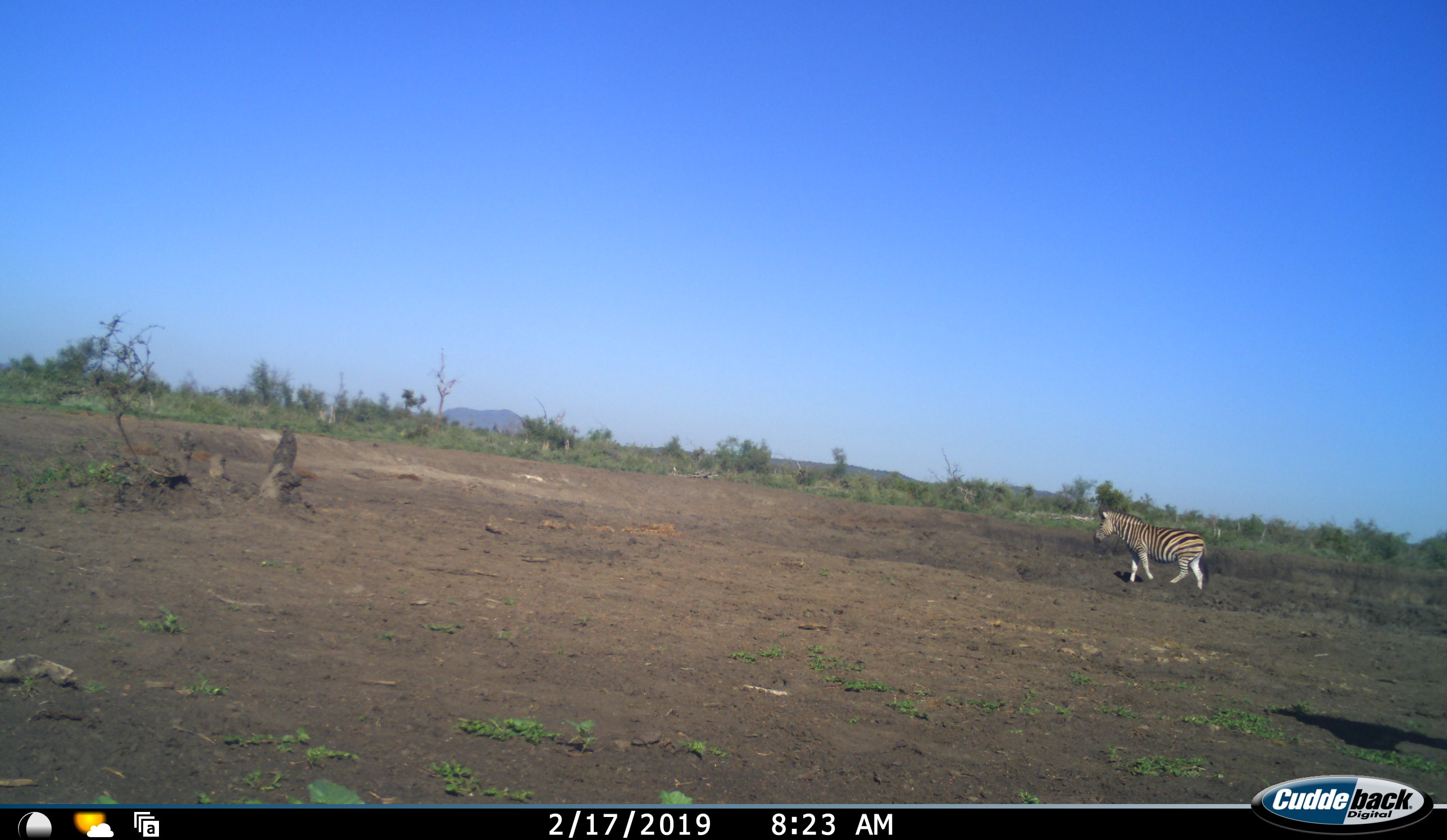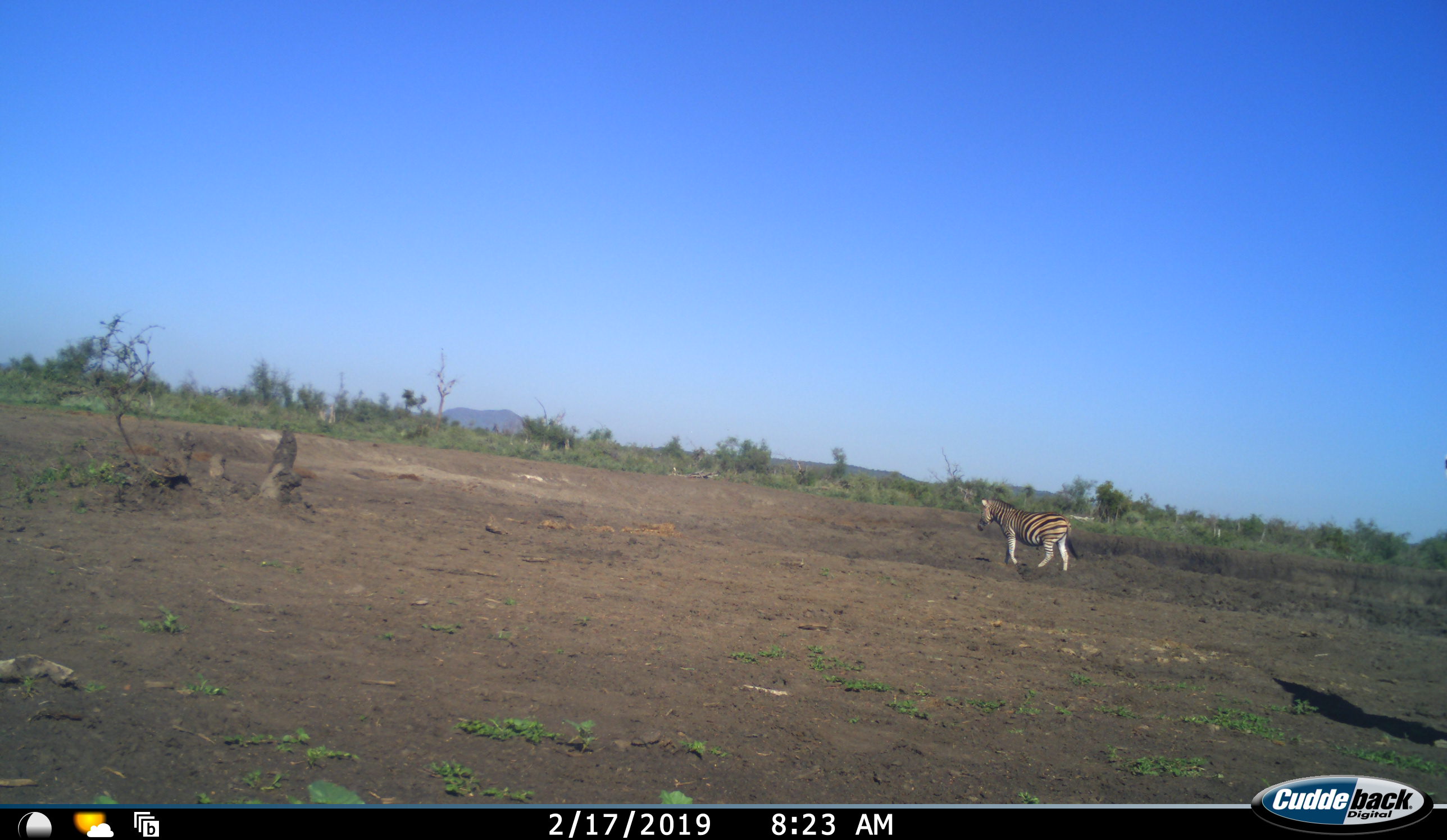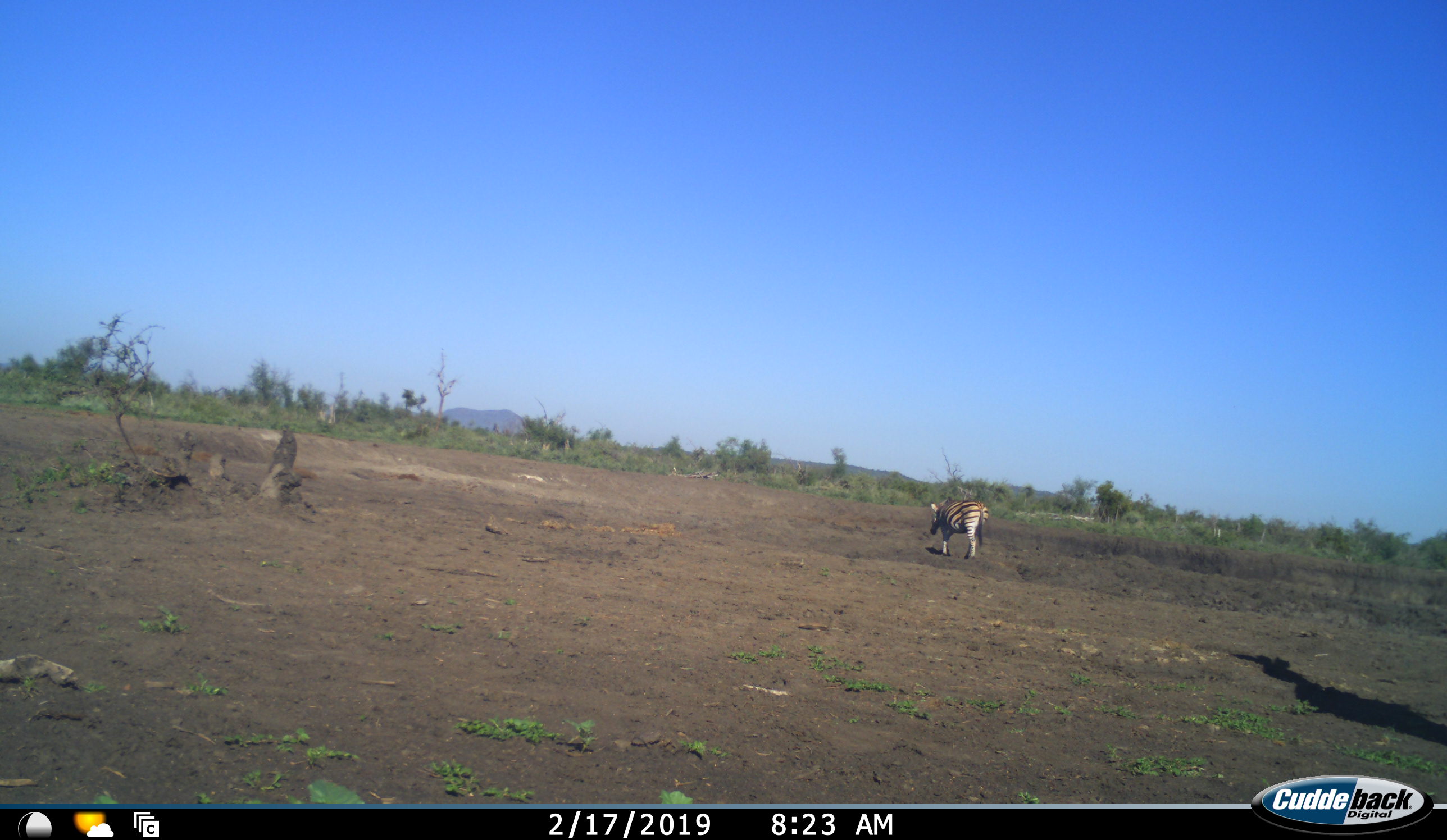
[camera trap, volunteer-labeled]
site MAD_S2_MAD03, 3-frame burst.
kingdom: Animalia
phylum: Chordata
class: Mammalia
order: Perissodactyla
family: Equidae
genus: Equus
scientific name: Equus quagga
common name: plains zebra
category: zebraplains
Zebraplains (plains zebra) (Equus quagga), count 1. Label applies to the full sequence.